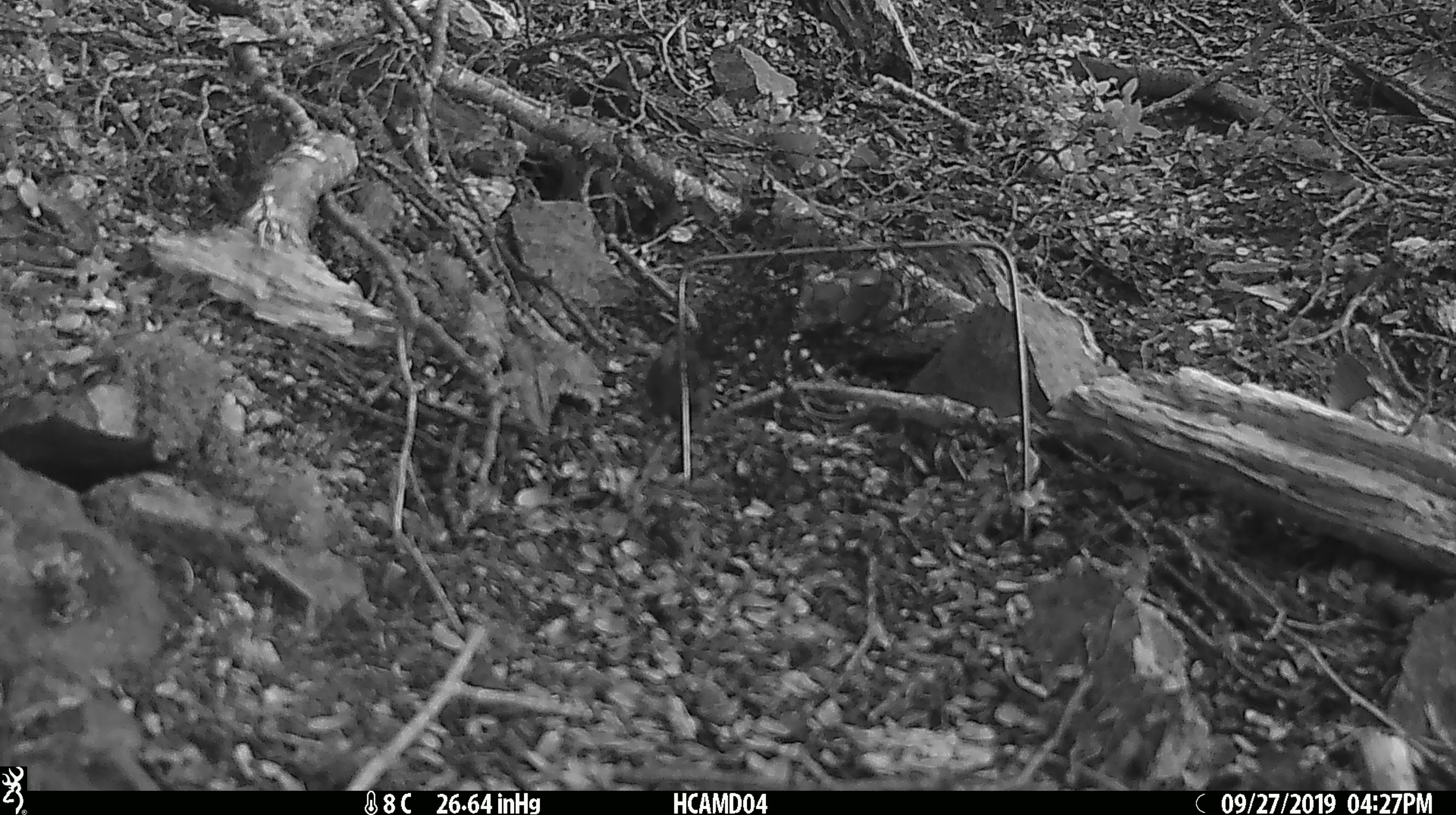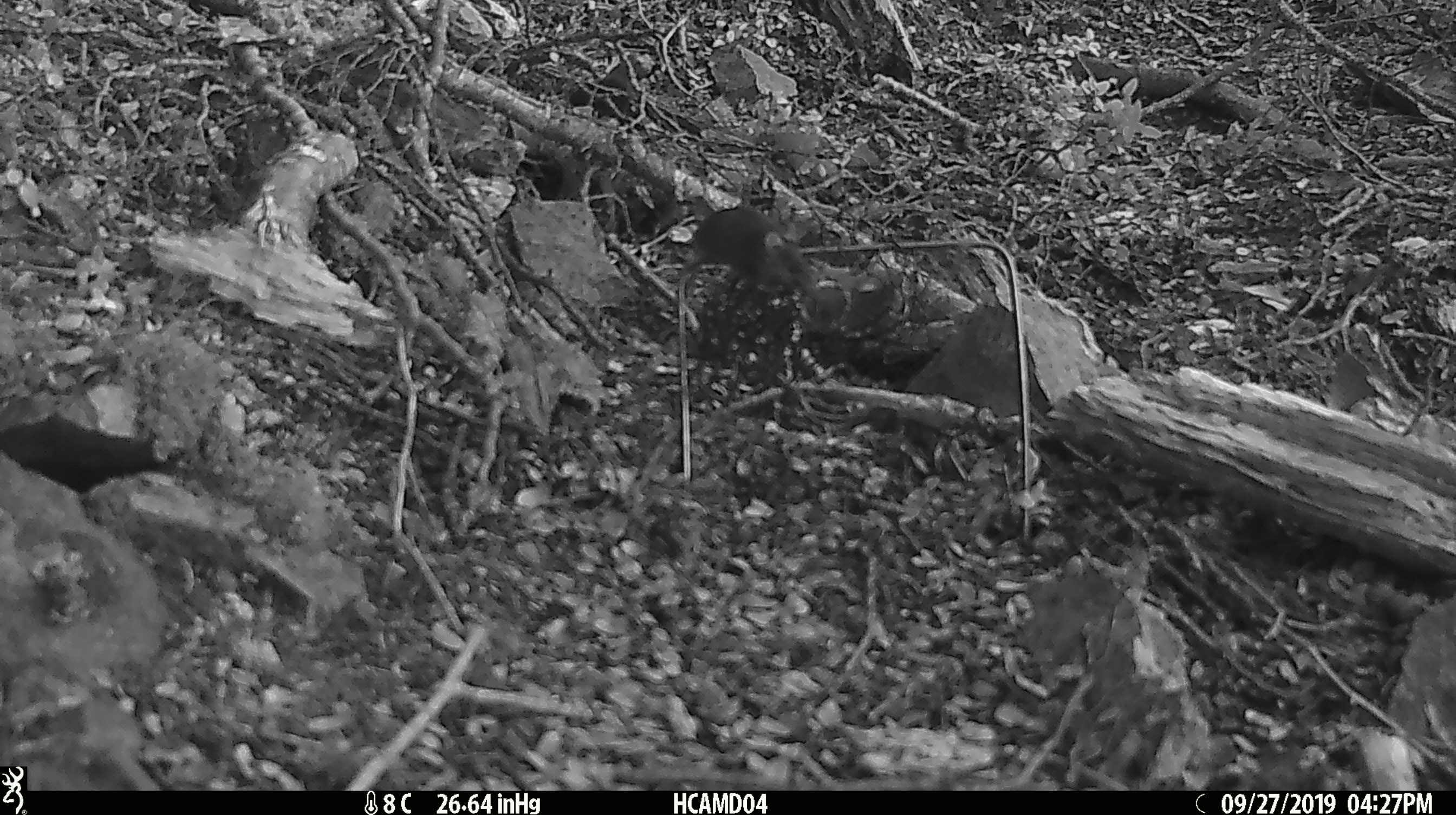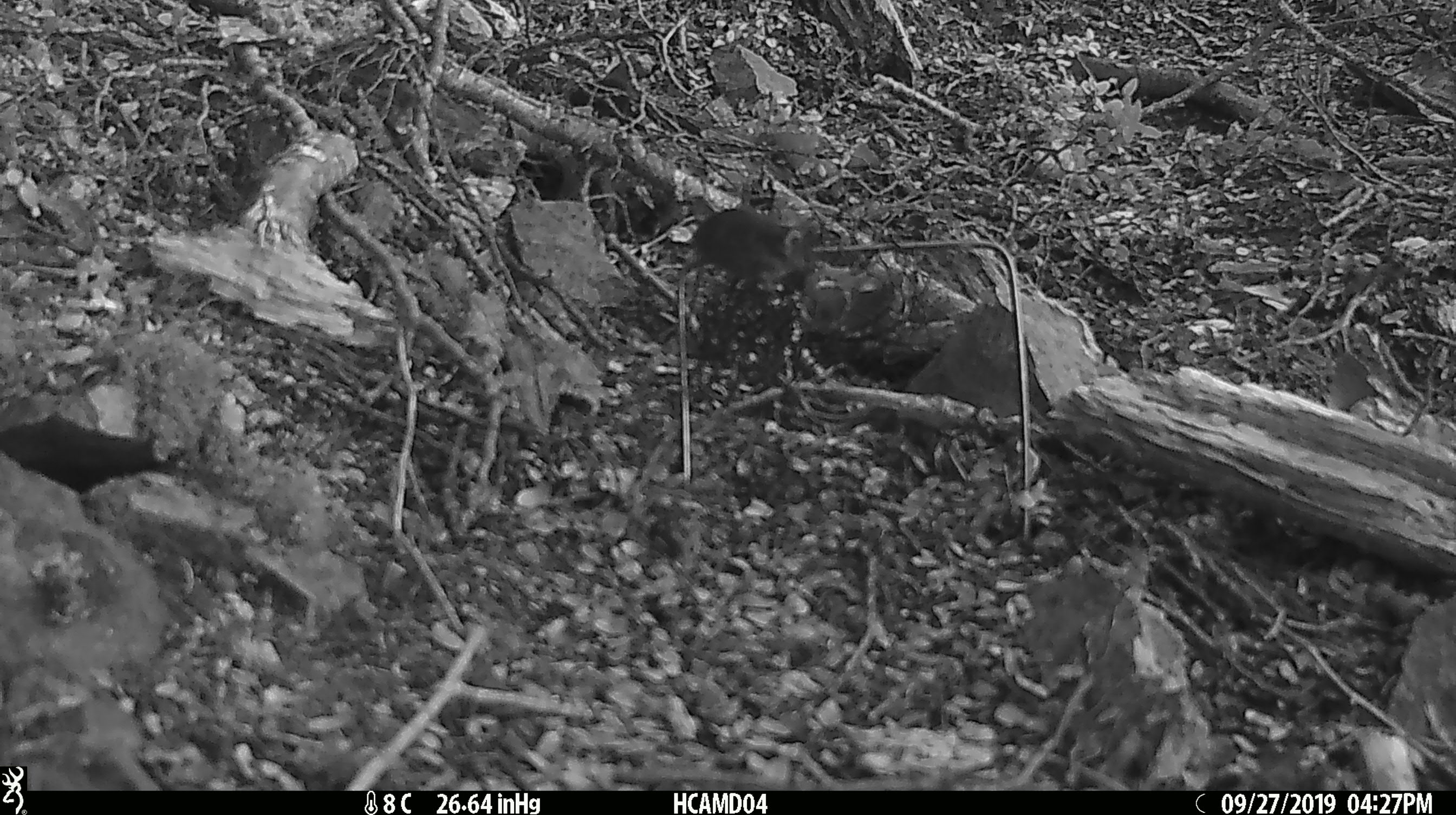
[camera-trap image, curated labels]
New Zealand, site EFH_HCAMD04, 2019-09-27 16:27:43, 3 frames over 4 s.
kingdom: Animalia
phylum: Chordata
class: Mammalia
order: Rodentia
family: Muridae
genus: Mus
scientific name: Mus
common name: mouse